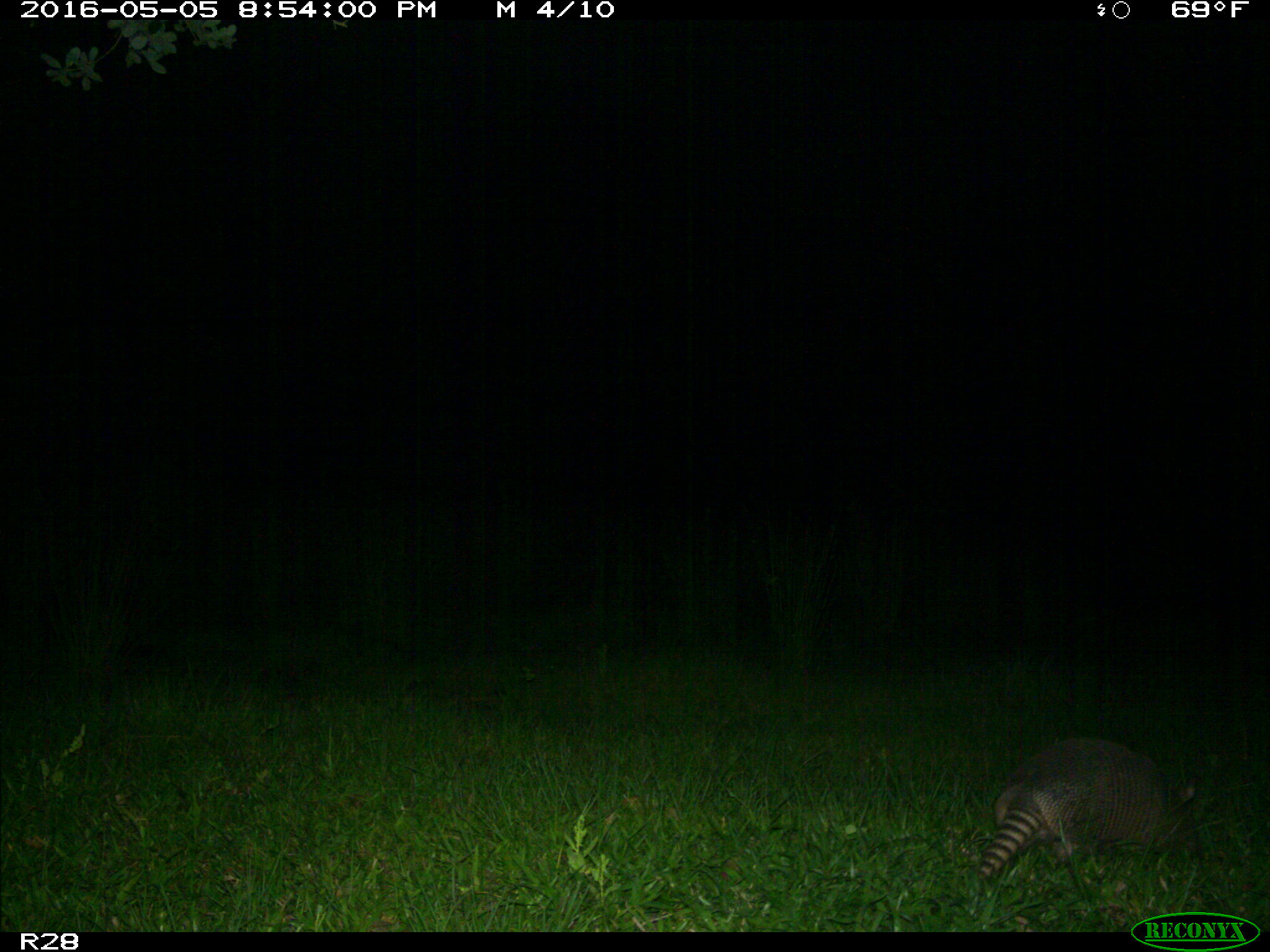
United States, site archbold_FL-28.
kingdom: Animalia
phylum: Chordata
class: Mammalia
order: Artiodactyla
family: Suidae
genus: Sus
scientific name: Sus scrofa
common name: wild boar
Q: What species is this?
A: Sus scrofa (wild boar).